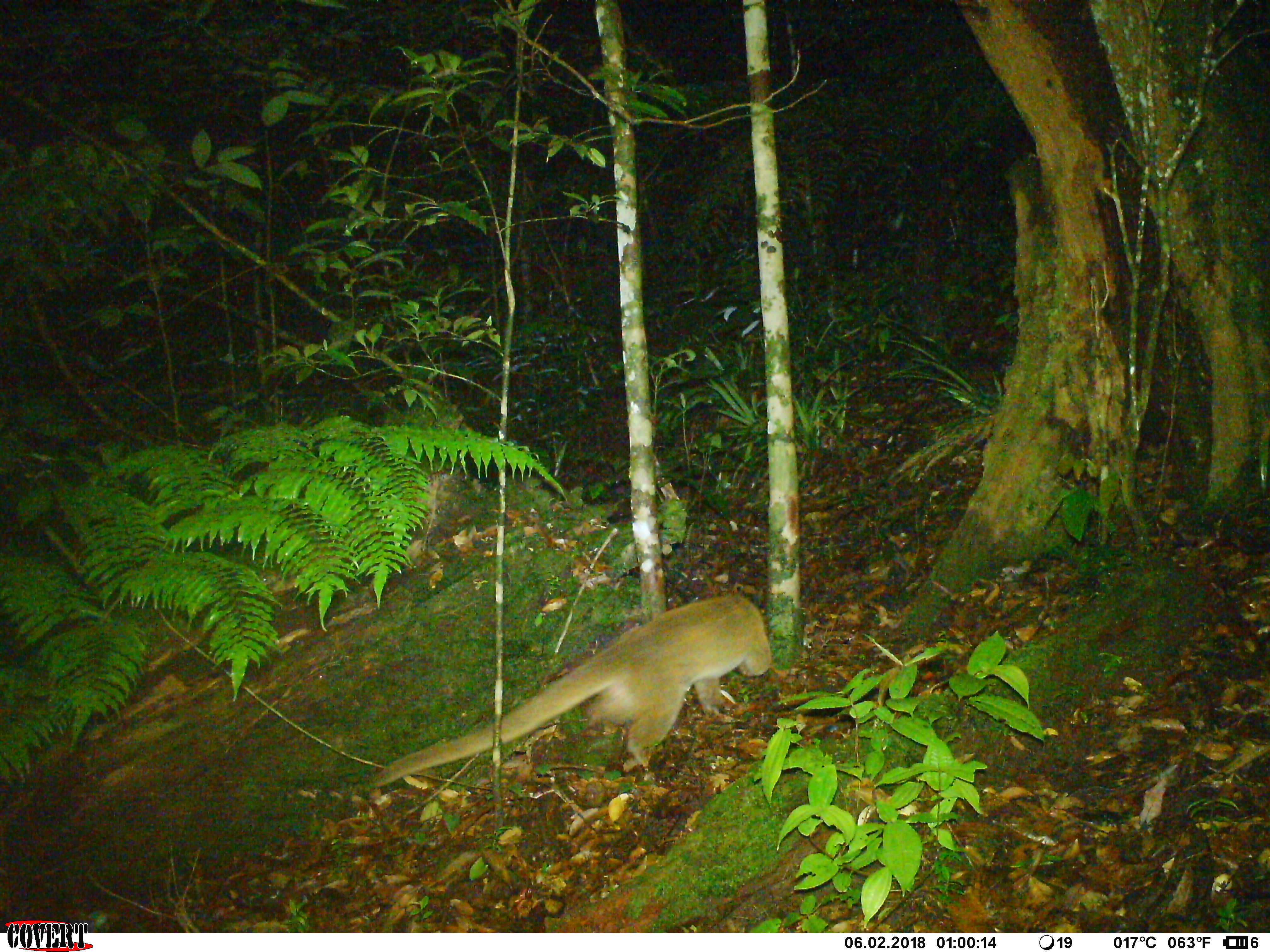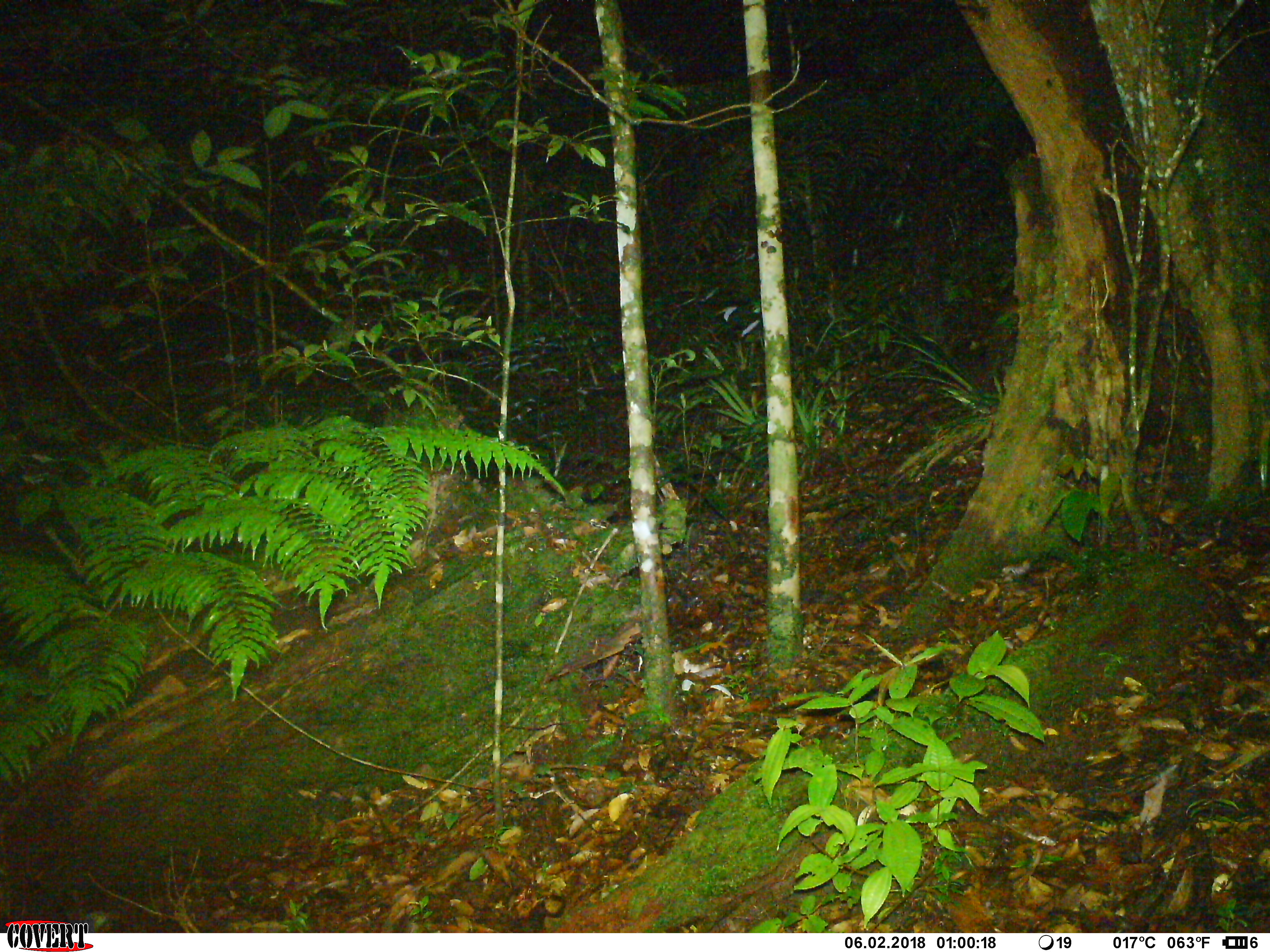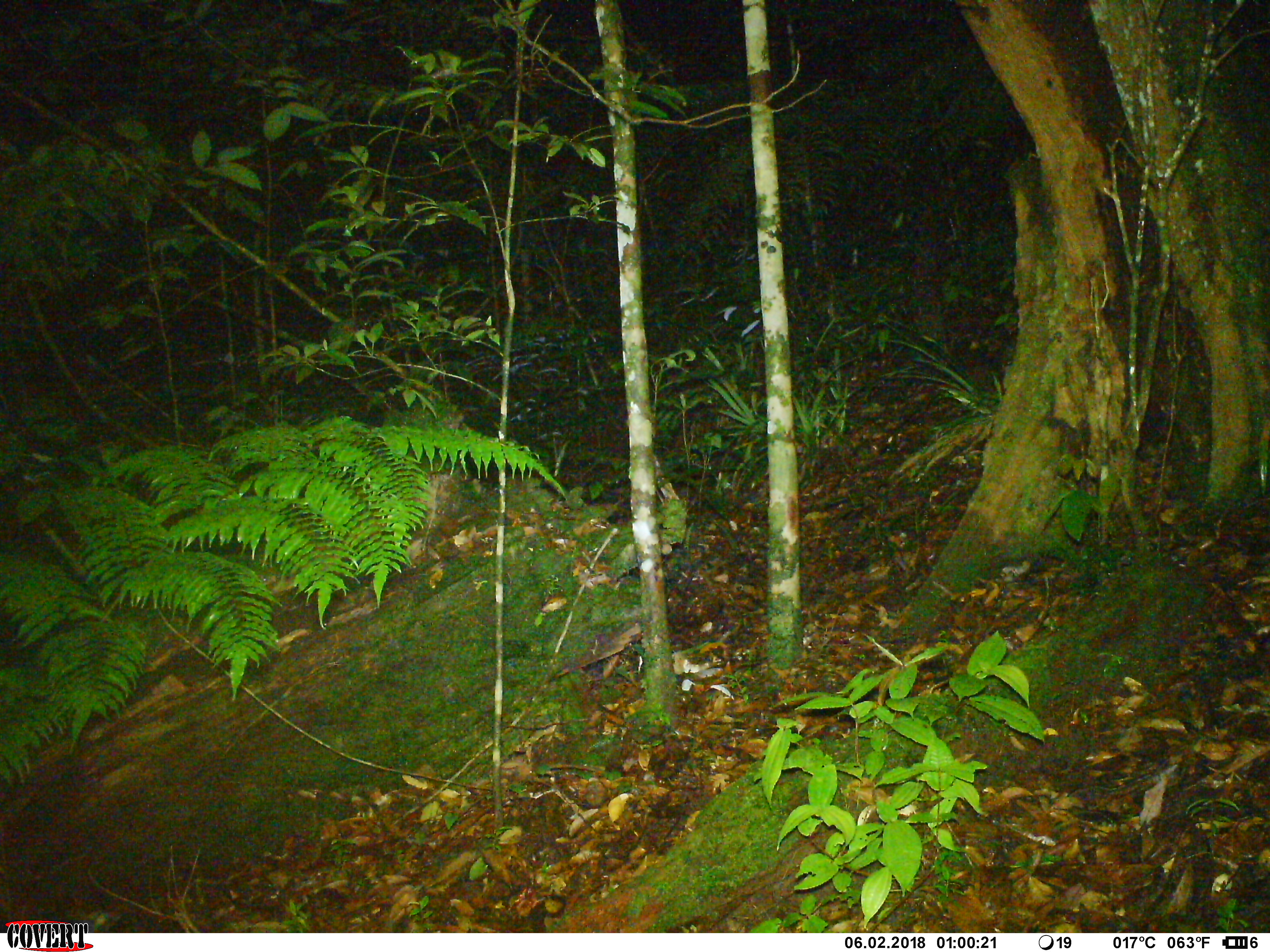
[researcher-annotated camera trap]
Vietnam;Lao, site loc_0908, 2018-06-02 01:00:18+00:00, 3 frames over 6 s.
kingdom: Animalia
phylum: Chordata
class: Mammalia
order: Carnivora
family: Viverridae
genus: Paguma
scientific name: Paguma larvata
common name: masked palm civet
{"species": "masked palm civet (Paguma larvata)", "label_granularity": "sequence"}